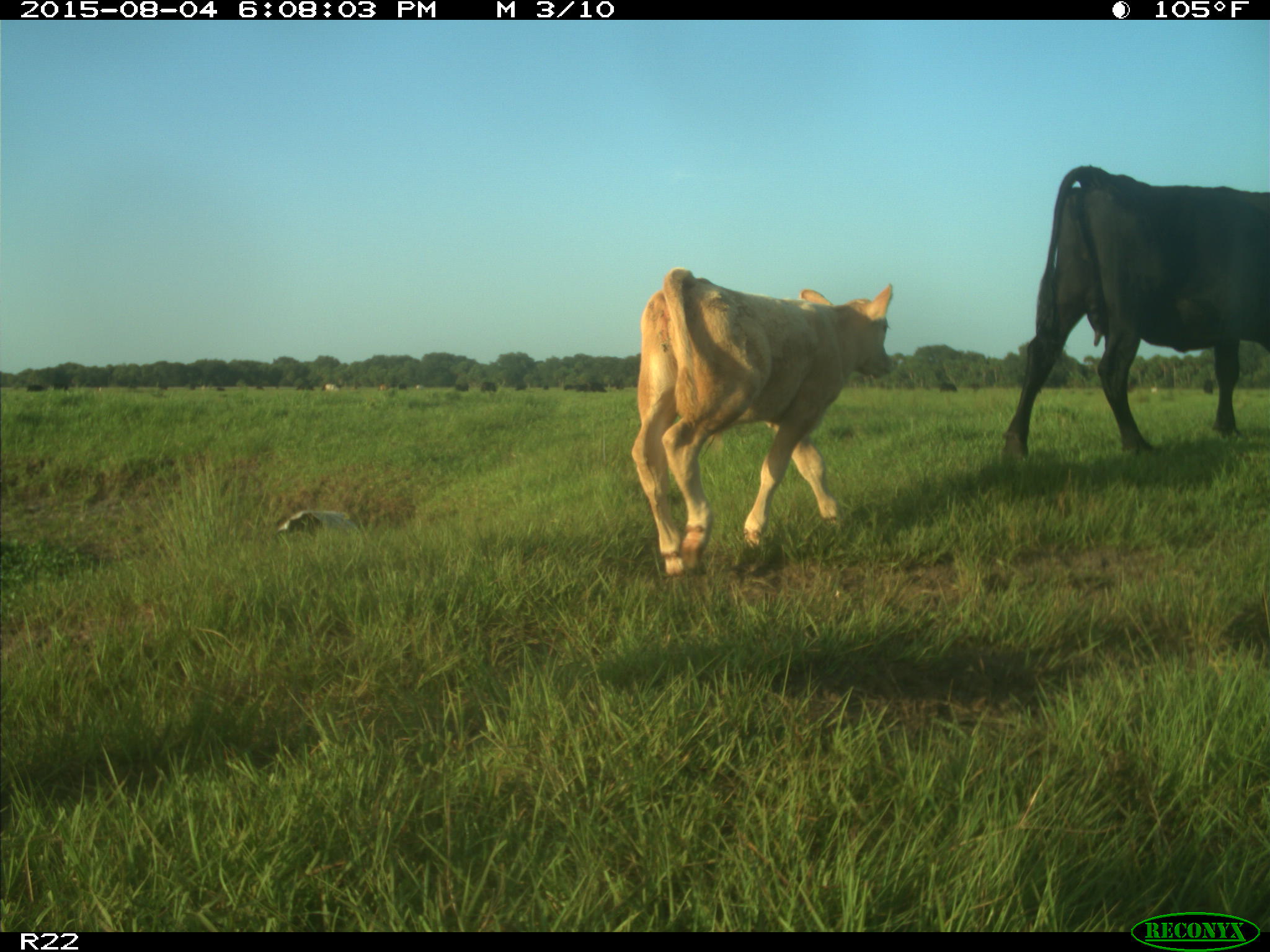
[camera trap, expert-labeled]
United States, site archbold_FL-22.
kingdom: Animalia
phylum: Chordata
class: Mammalia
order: Artiodactyla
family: Bovidae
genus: Bos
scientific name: Bos taurus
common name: domestic cow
Bos taurus (domestic cow).